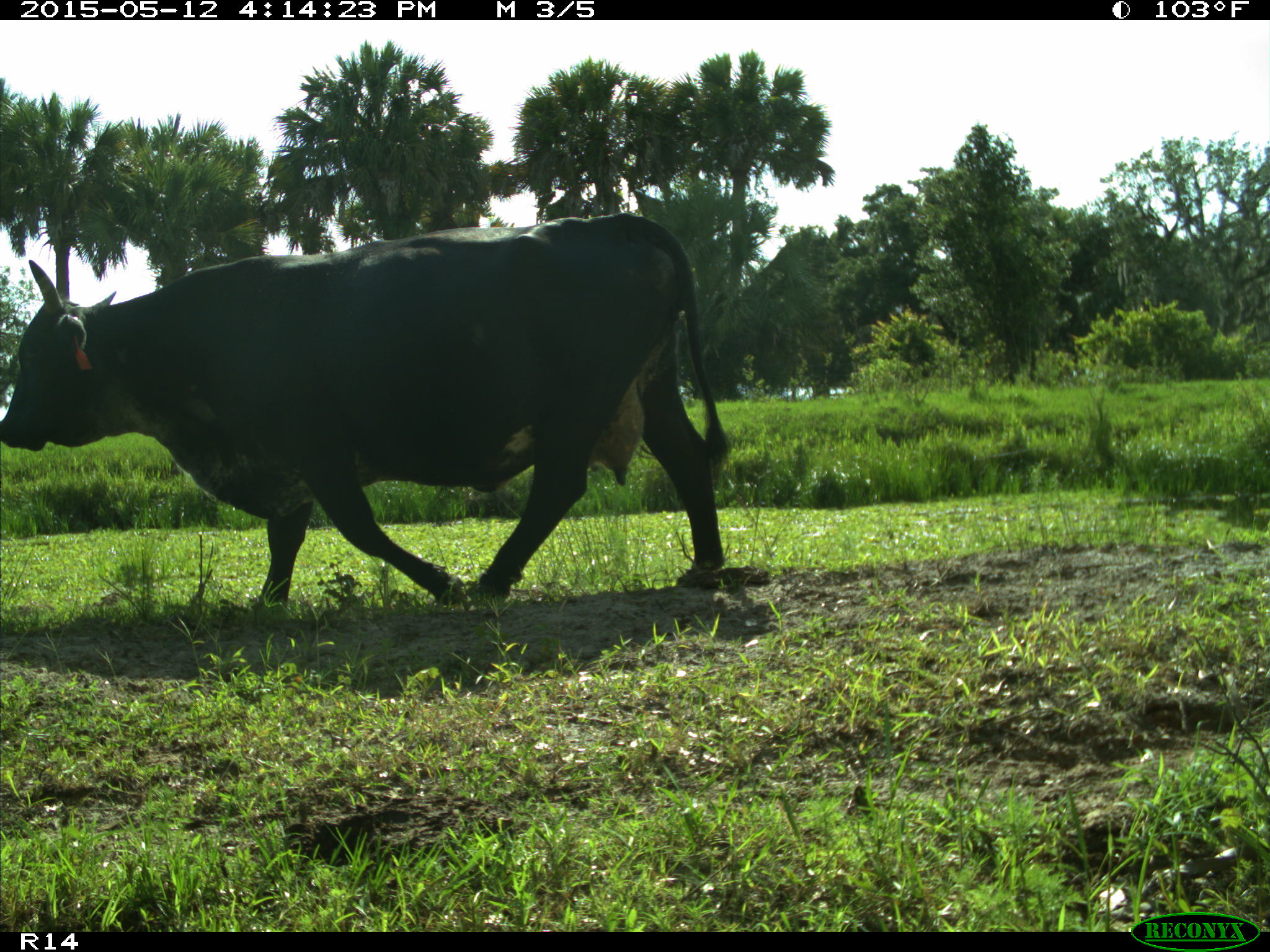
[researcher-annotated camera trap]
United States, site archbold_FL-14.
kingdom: Animalia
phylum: Chordata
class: Mammalia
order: Artiodactyla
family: Bovidae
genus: Bos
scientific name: Bos taurus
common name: domestic cow